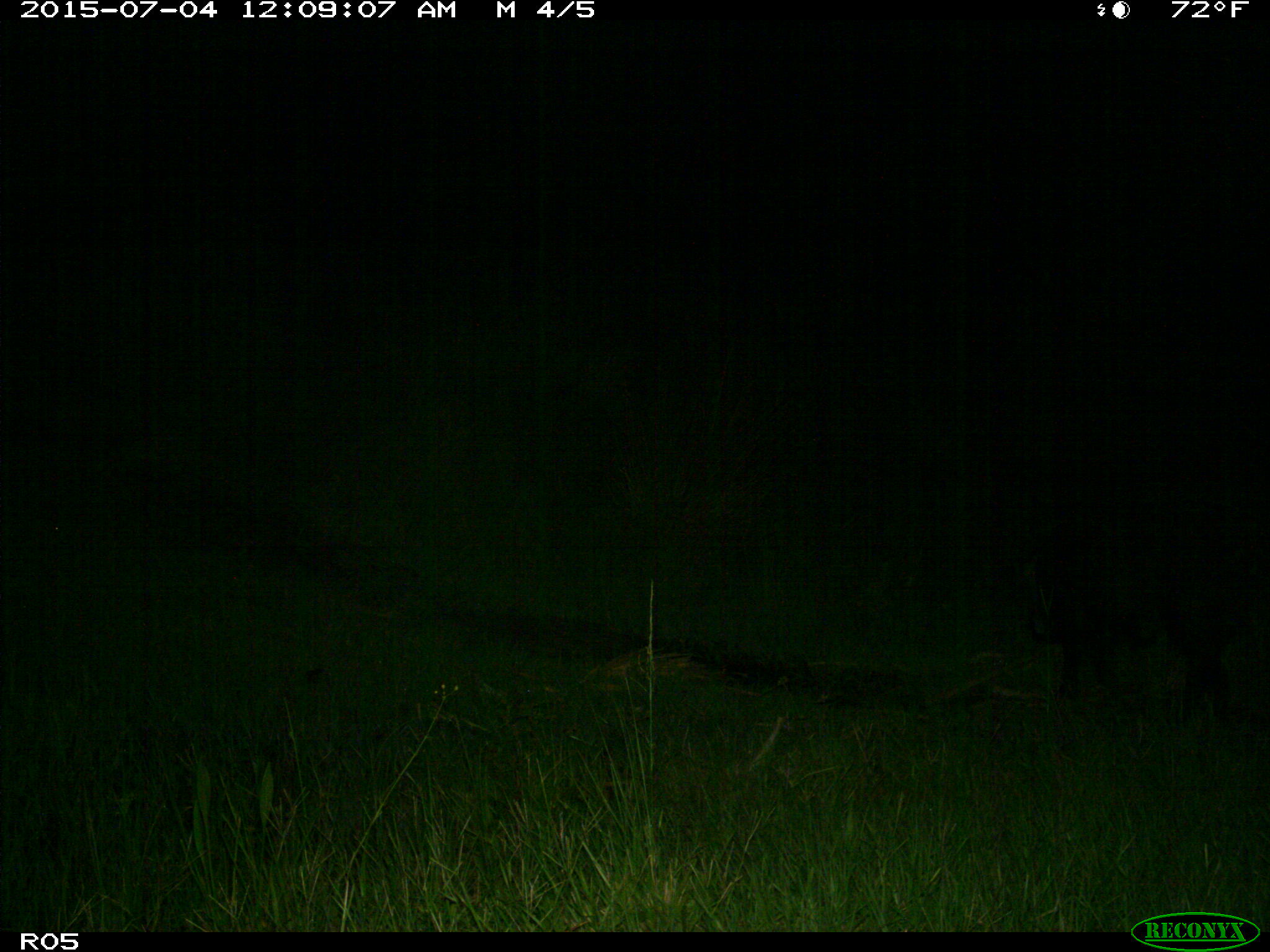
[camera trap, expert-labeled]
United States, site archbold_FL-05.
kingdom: Animalia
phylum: Chordata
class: Mammalia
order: Artiodactyla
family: Suidae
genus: Sus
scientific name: Sus scrofa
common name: wild boar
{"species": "Sus scrofa (wild boar)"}